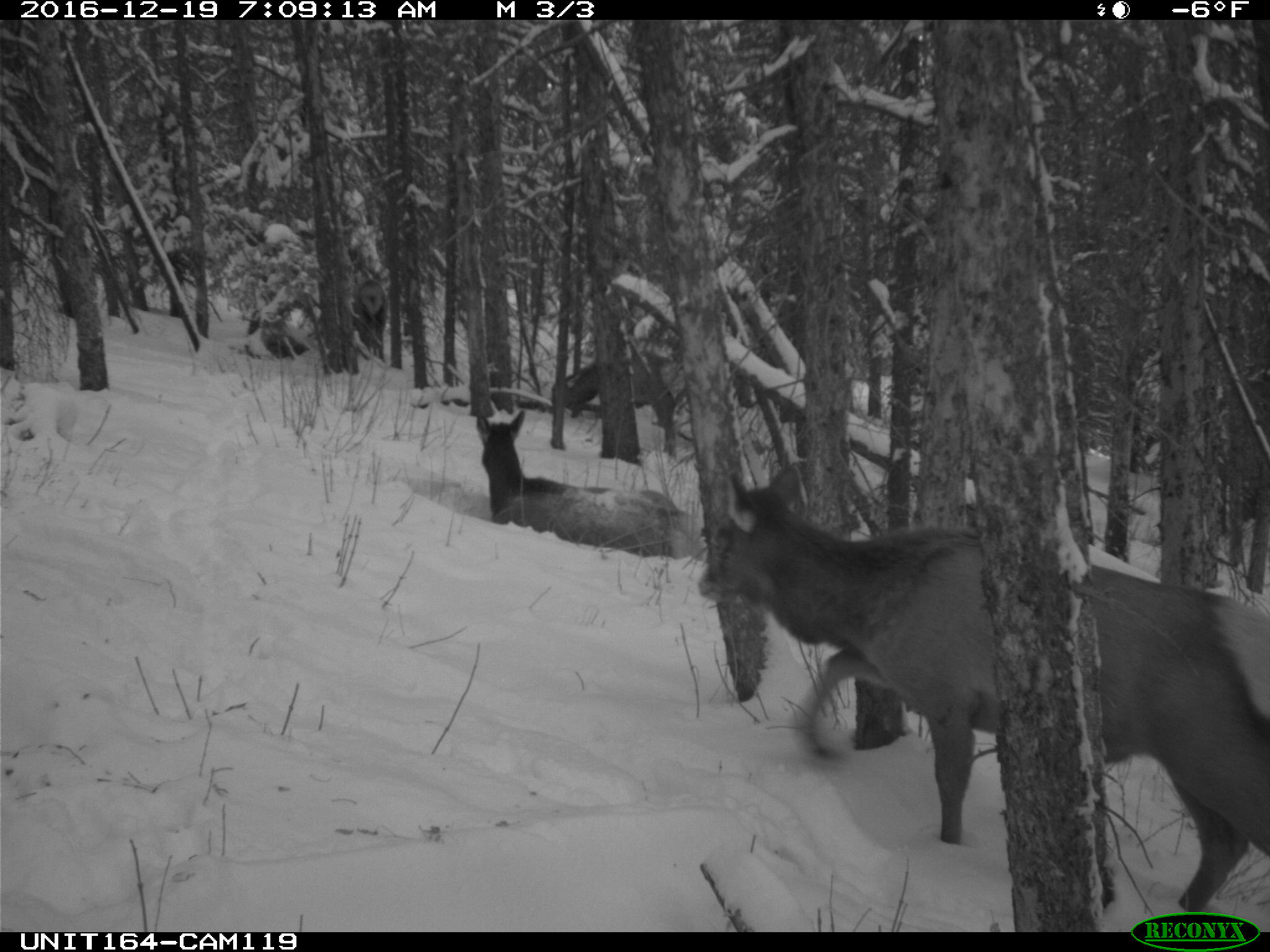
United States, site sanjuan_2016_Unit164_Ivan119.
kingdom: Animalia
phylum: Chordata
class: Mammalia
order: Artiodactyla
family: Cervidae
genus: Cervus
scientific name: Cervus elaphus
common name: red deer